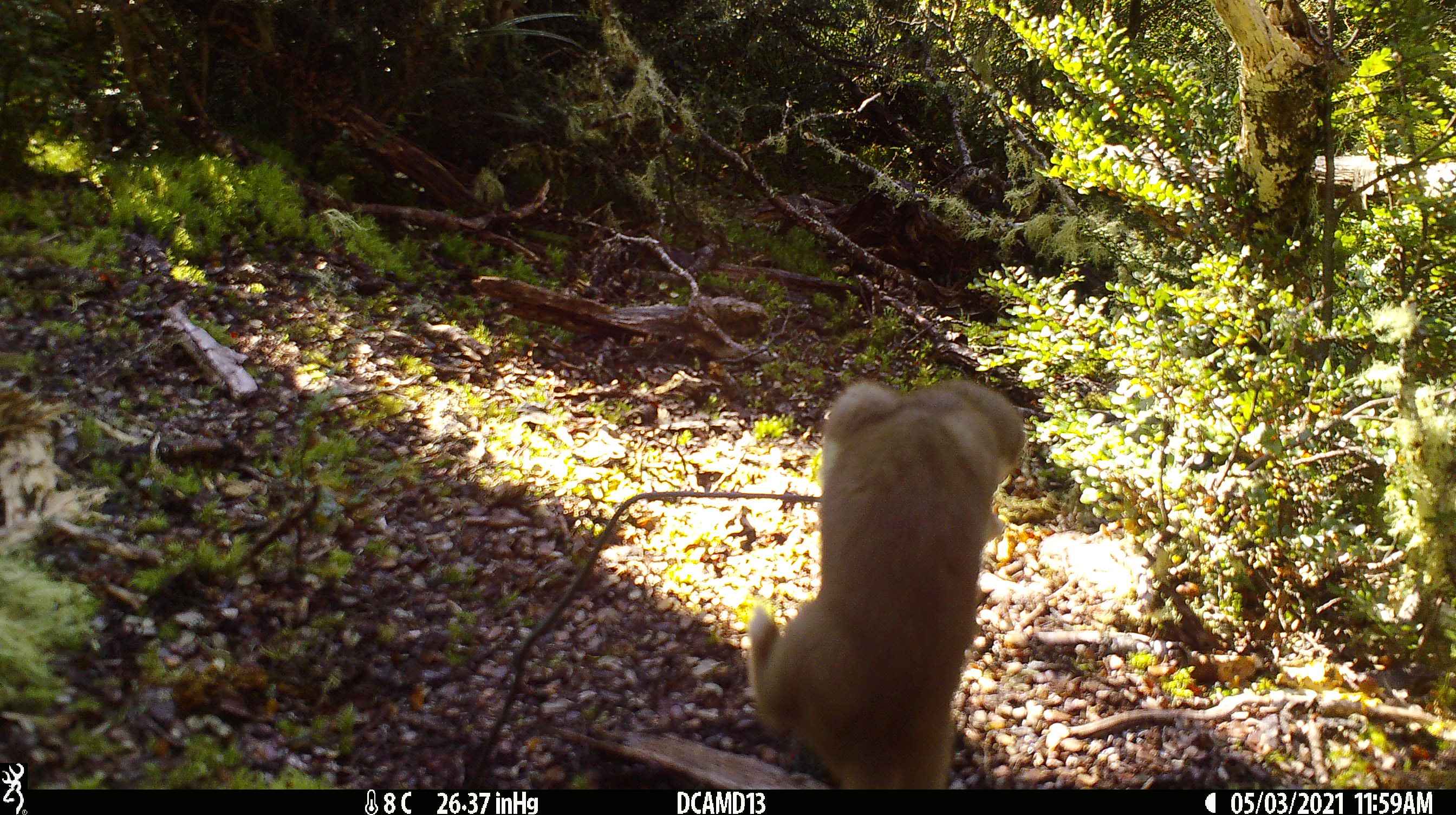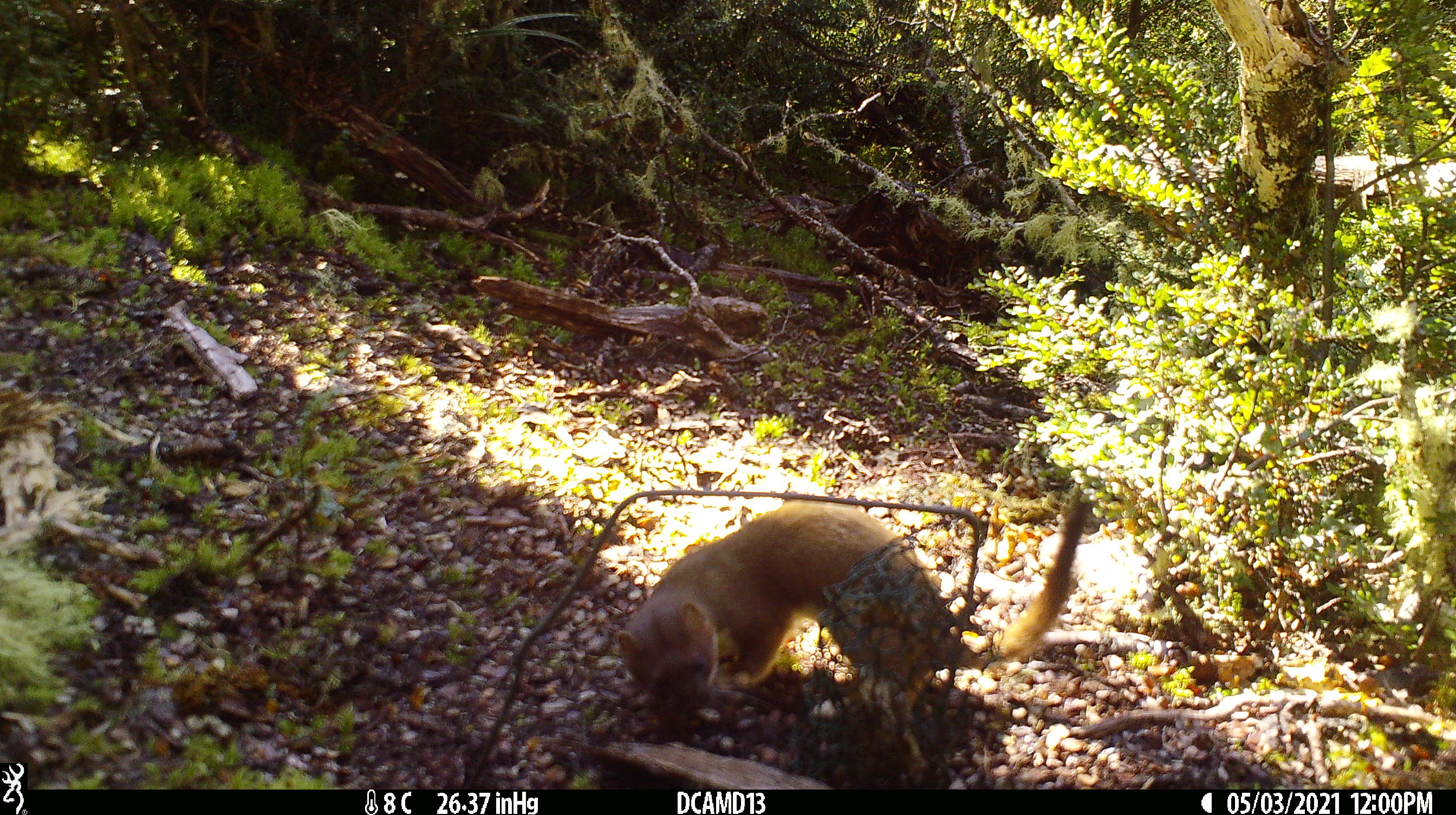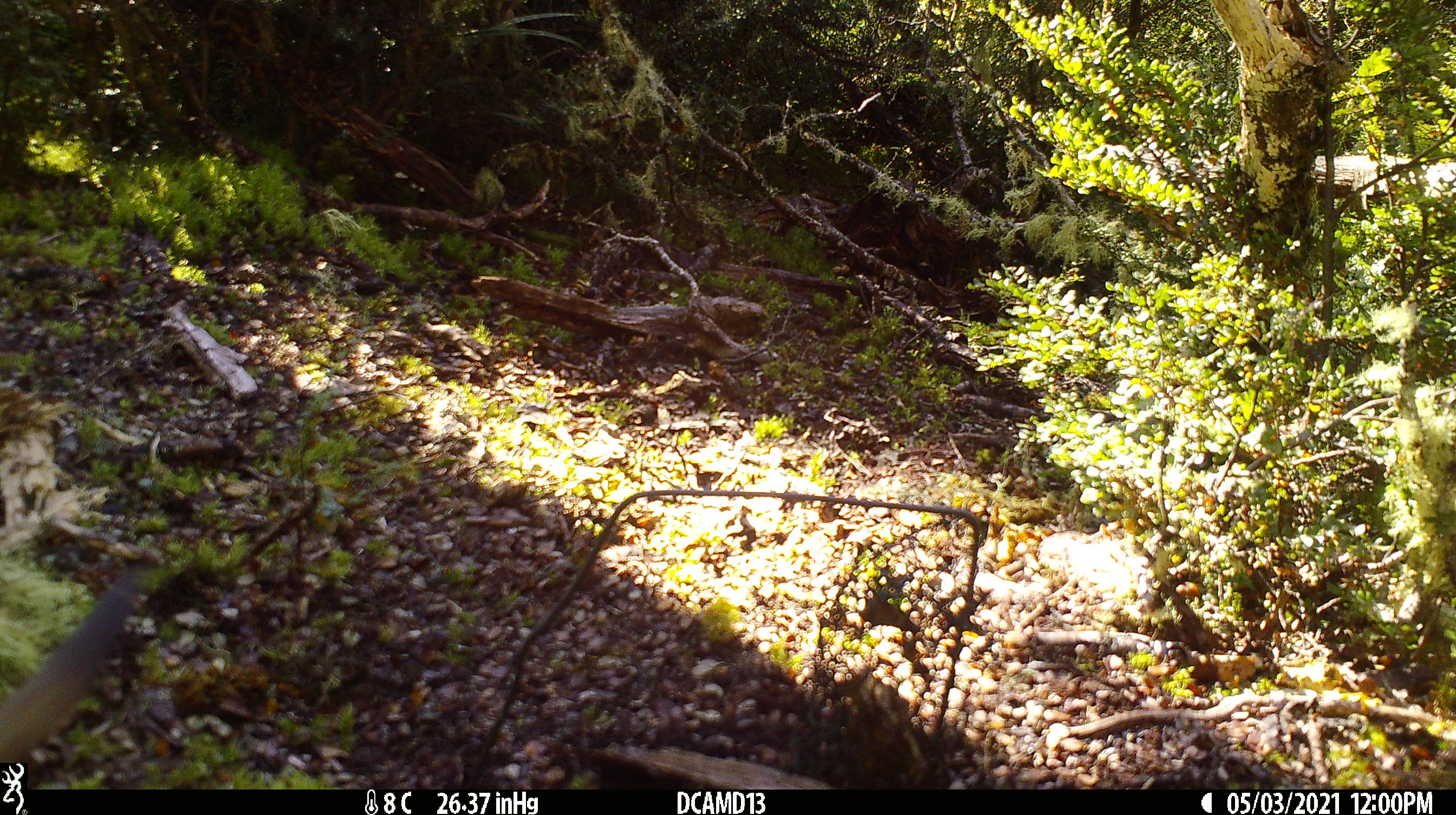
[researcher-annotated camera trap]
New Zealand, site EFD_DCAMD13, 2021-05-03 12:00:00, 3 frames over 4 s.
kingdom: Animalia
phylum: Chordata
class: Mammalia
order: Carnivora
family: Mustelidae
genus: Mustela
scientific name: Mustela erminea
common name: stoat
Stoat (Mustela erminea).